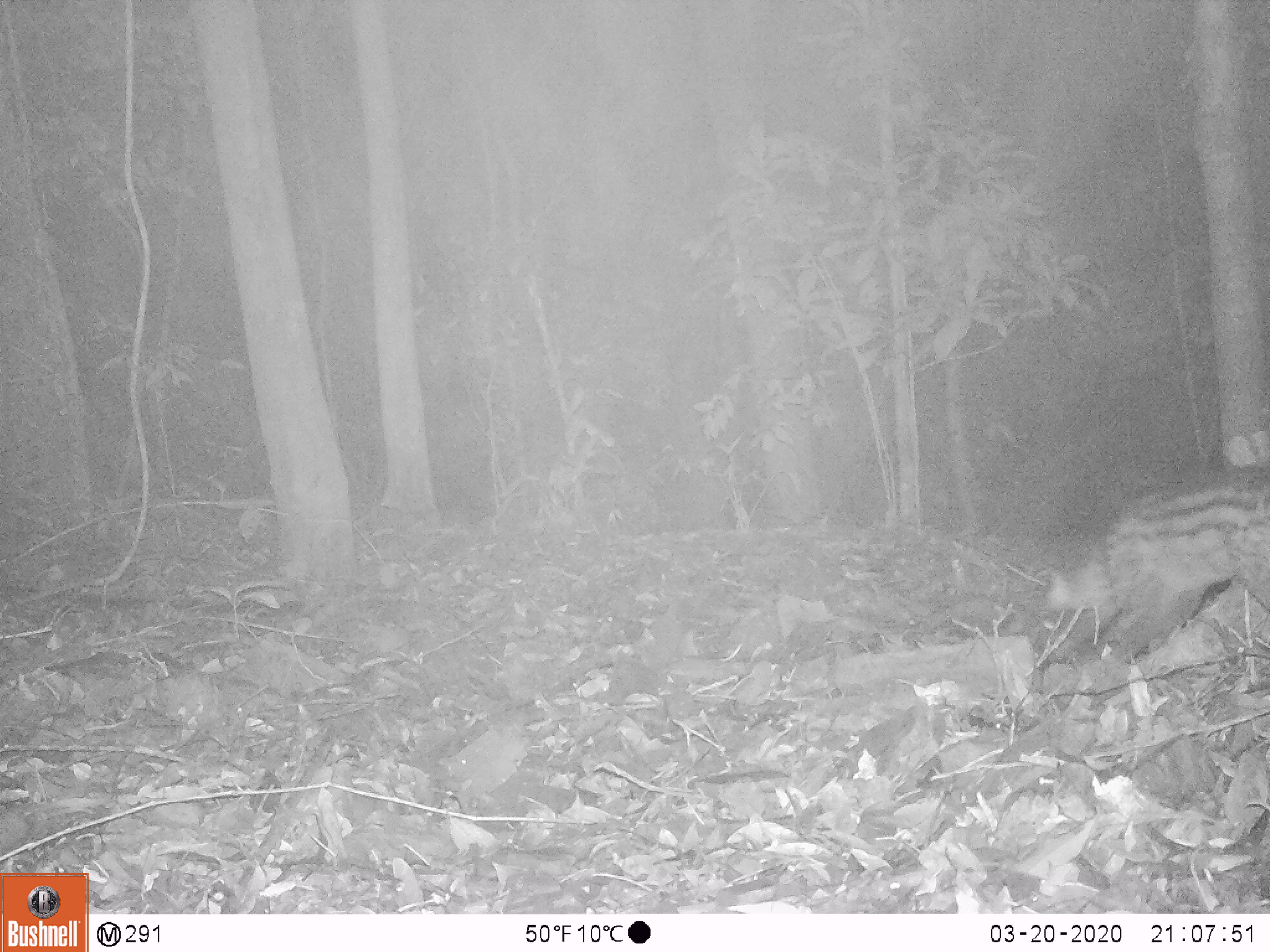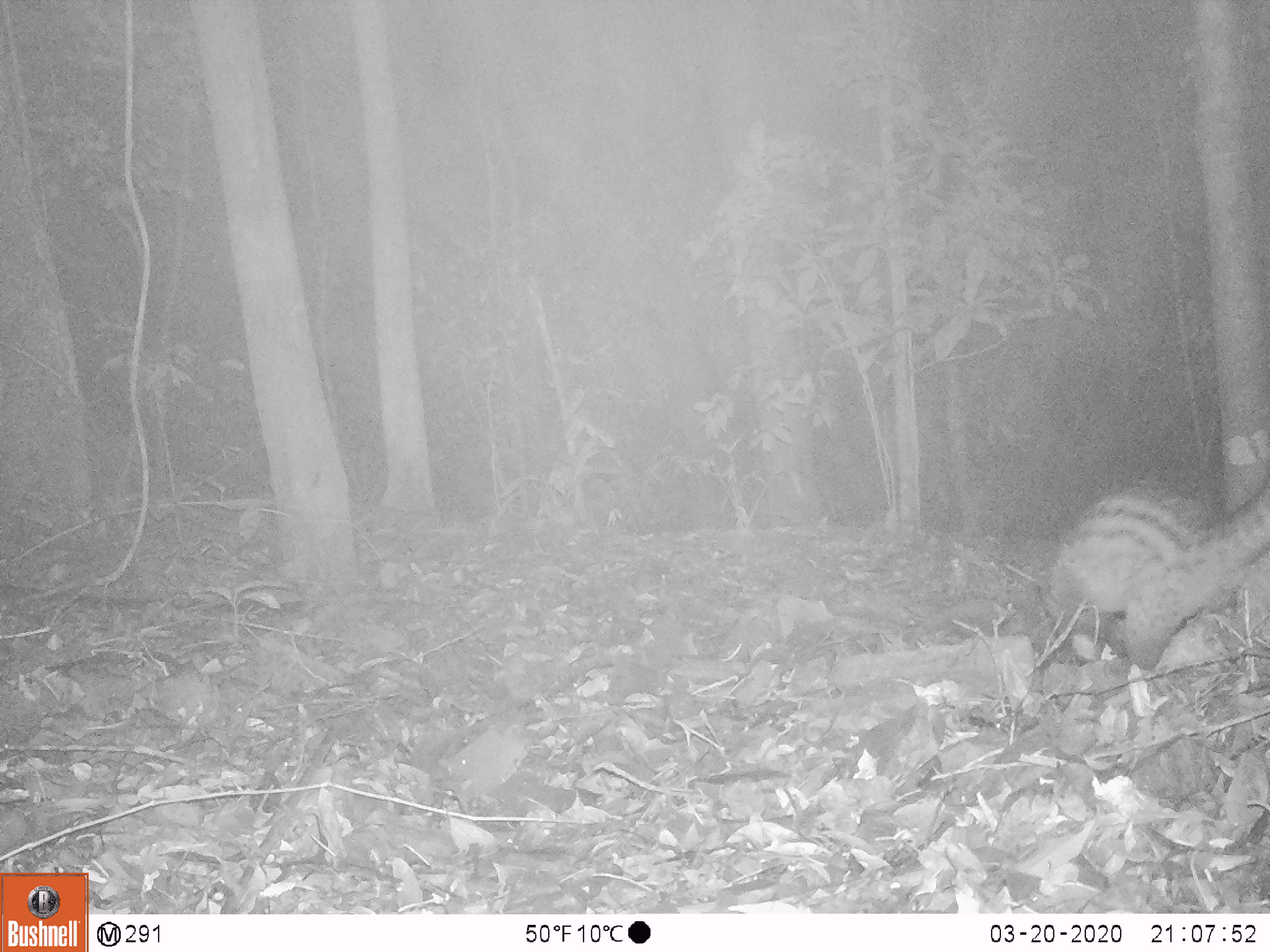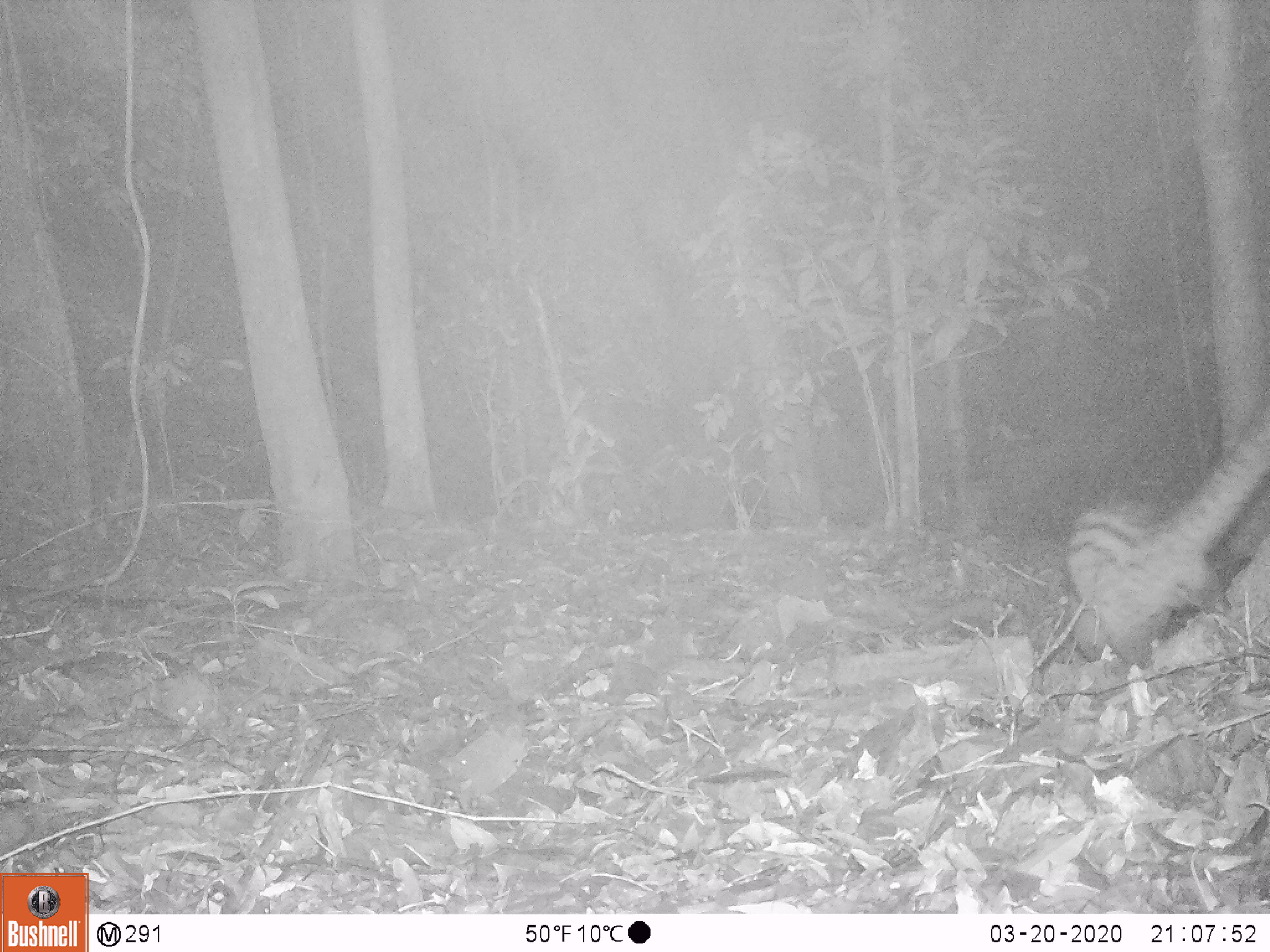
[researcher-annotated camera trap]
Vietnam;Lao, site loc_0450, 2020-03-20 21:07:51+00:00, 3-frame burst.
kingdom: Animalia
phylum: Chordata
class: Mammalia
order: Carnivora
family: Viverridae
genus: Paradoxurus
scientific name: Paradoxurus hermaphroditus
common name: common palm civet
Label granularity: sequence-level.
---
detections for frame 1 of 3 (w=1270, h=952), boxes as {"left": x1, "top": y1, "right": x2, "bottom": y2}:
common palm civet: {"left": 1040, "top": 468, "right": 1269, "bottom": 662}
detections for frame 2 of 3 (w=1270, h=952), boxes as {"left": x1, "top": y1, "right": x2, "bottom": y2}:
common palm civet: {"left": 1034, "top": 481, "right": 1270, "bottom": 668}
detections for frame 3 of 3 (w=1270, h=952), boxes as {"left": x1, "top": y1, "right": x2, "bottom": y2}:
common palm civet: {"left": 1063, "top": 399, "right": 1268, "bottom": 668}